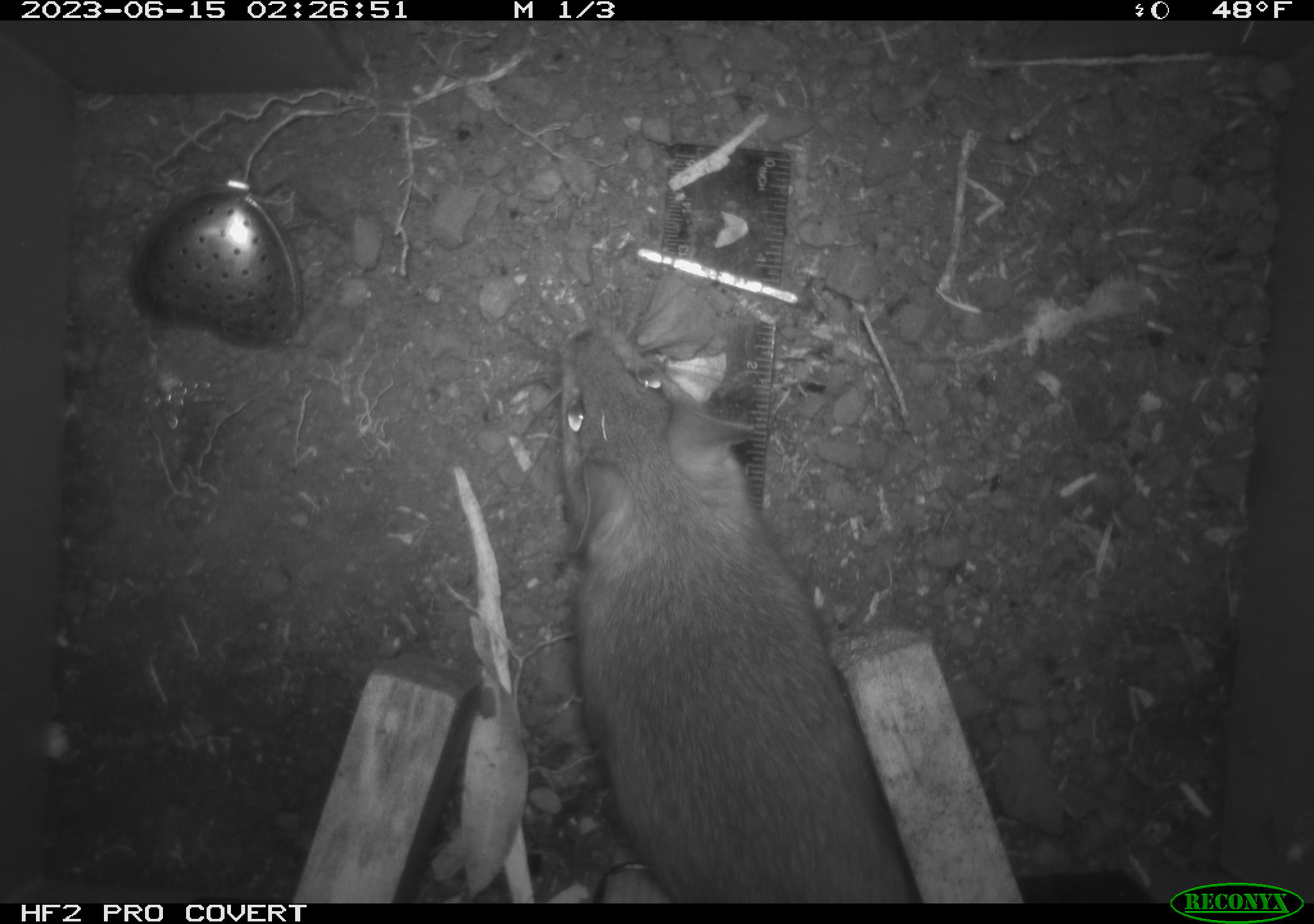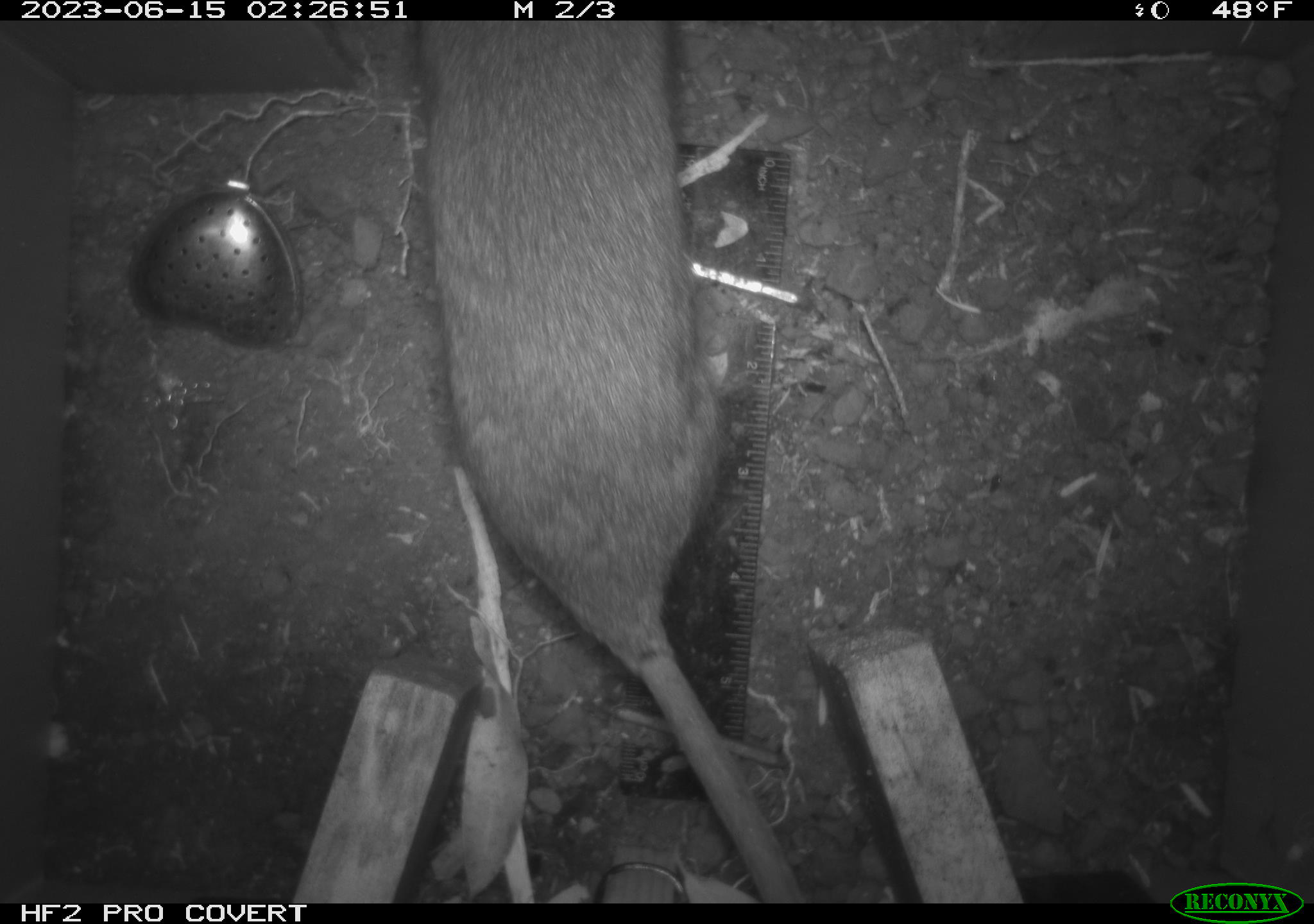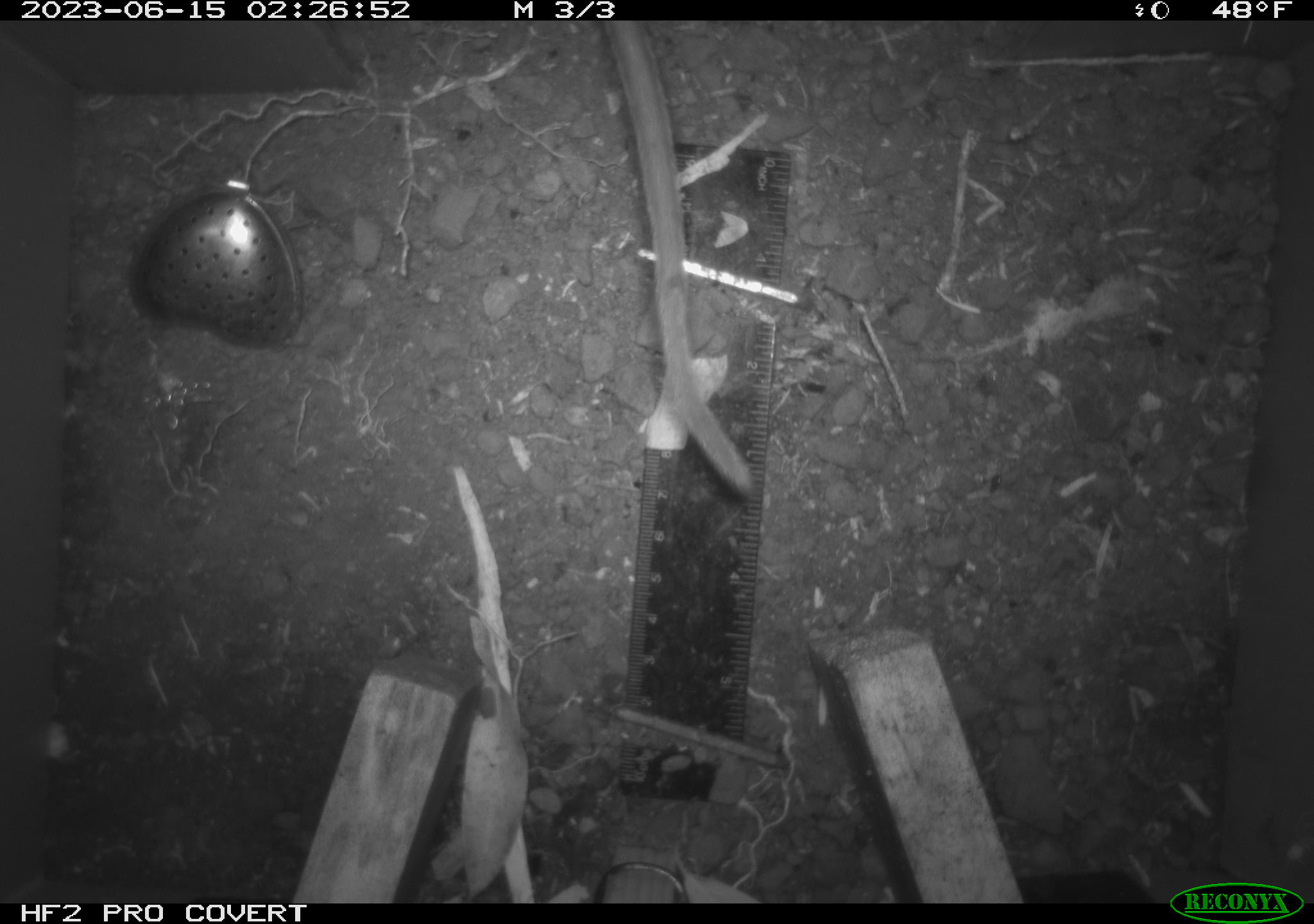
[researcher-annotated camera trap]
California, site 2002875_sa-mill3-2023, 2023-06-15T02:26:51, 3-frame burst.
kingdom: Animalia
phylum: Chordata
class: Mammalia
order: Rodentia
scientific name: Rodentia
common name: mouse species